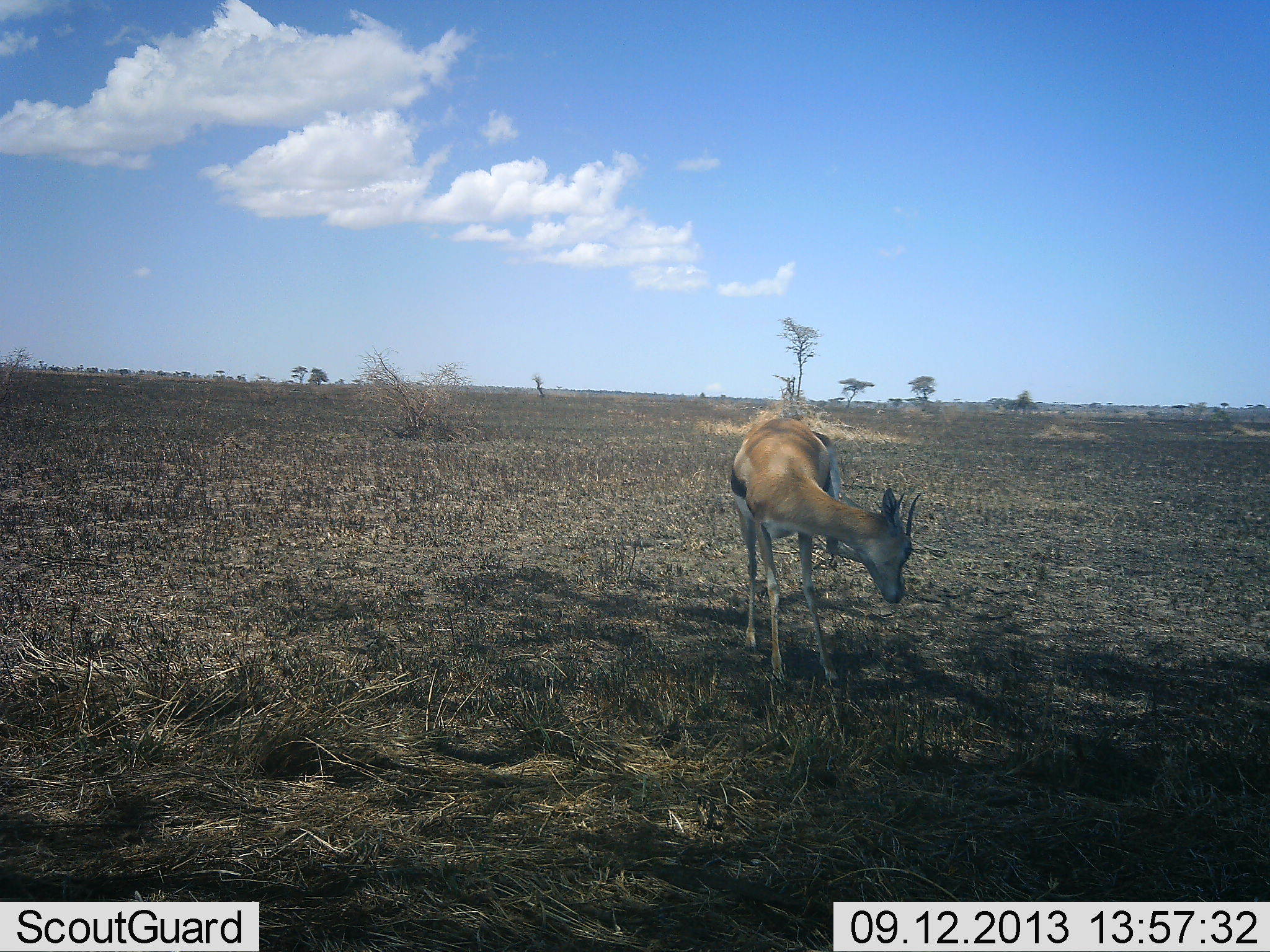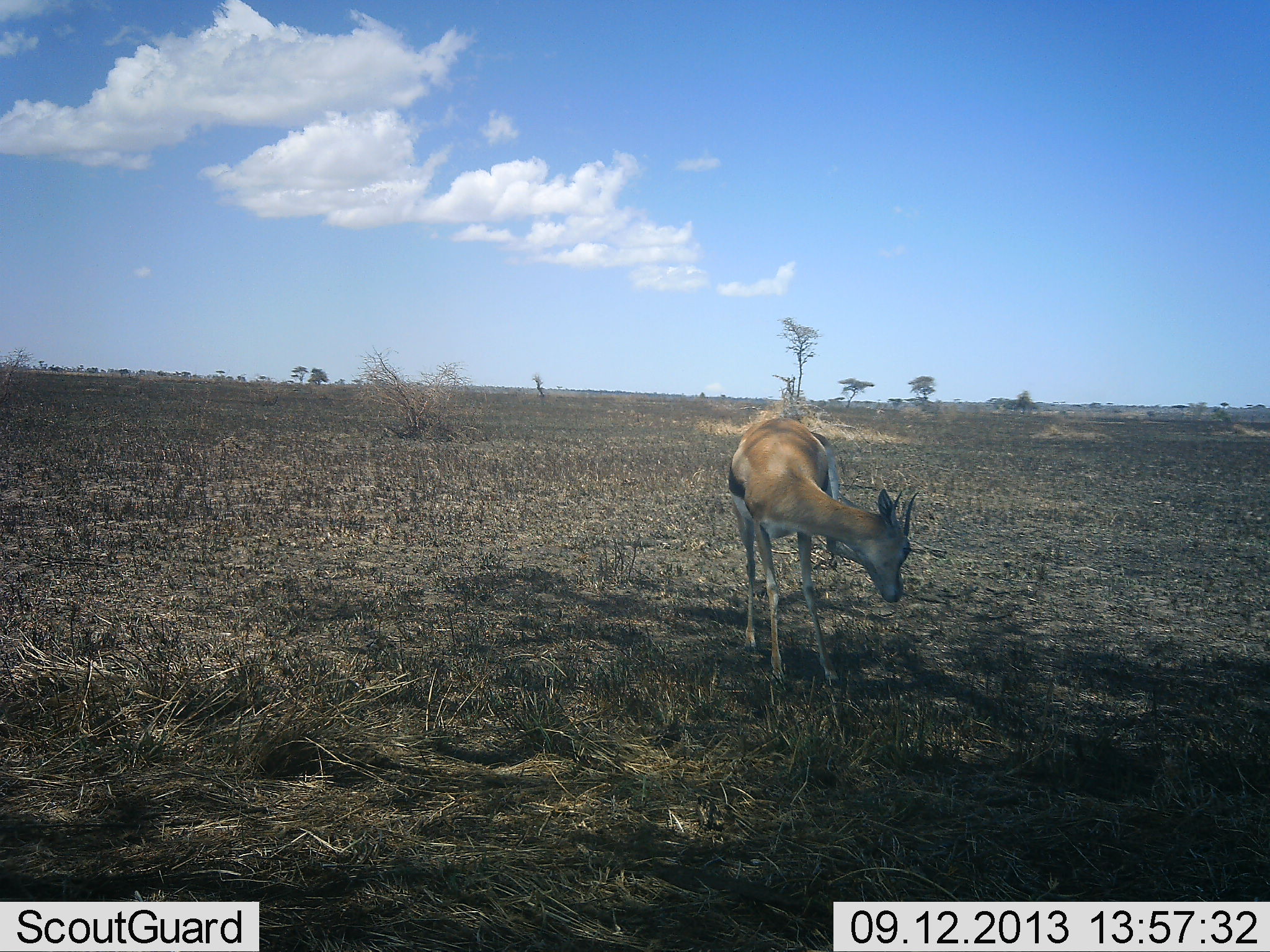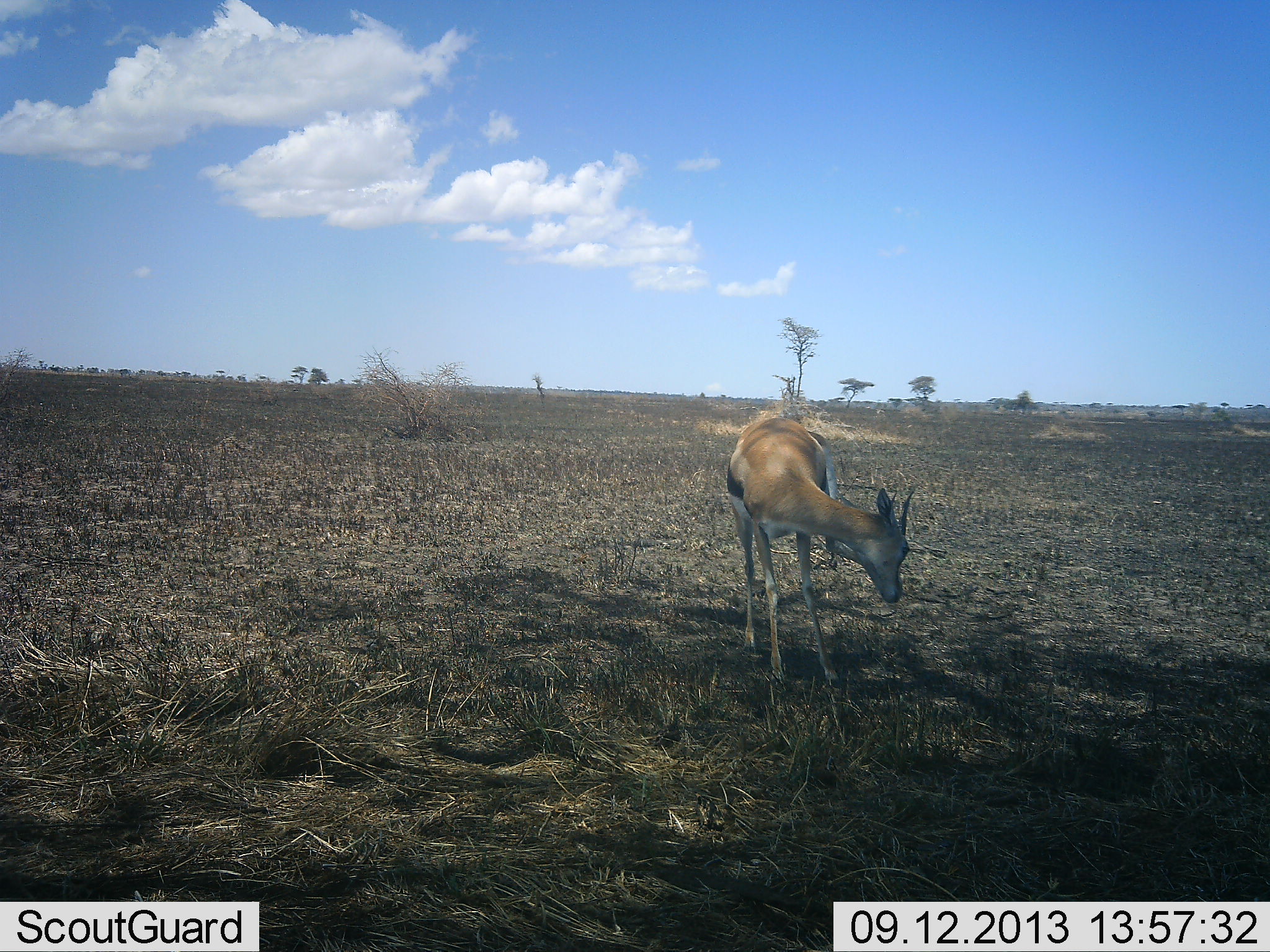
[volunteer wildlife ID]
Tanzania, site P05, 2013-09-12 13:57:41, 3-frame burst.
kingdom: Animalia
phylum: Chordata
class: Mammalia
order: Artiodactyla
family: Bovidae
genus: Eudorcas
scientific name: Eudorcas thomsonii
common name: thomson's gazelle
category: gazellethomsons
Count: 1.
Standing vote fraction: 100%.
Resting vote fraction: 0%.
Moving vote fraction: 10%.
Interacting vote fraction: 10%.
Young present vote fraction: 0%.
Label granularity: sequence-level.